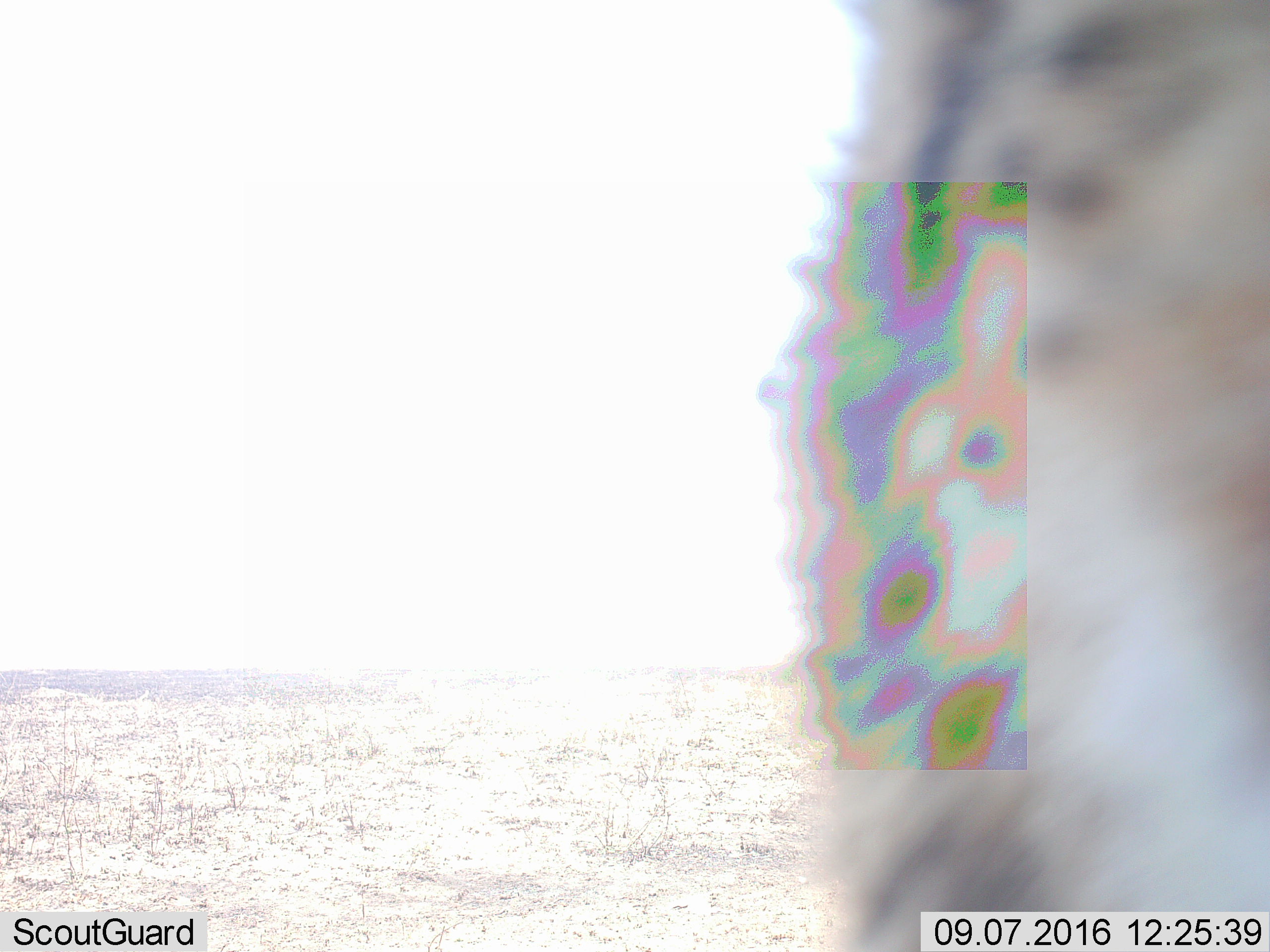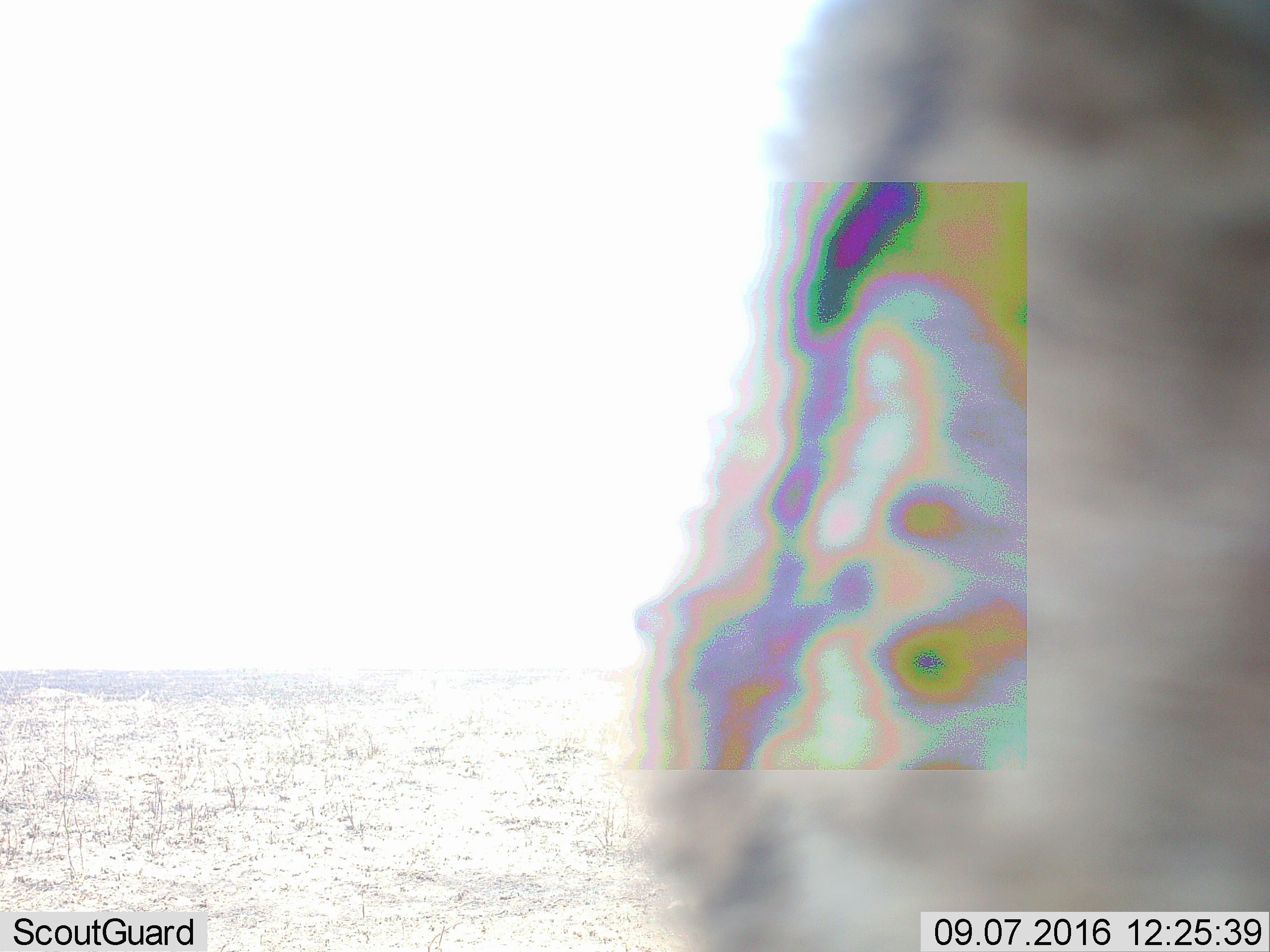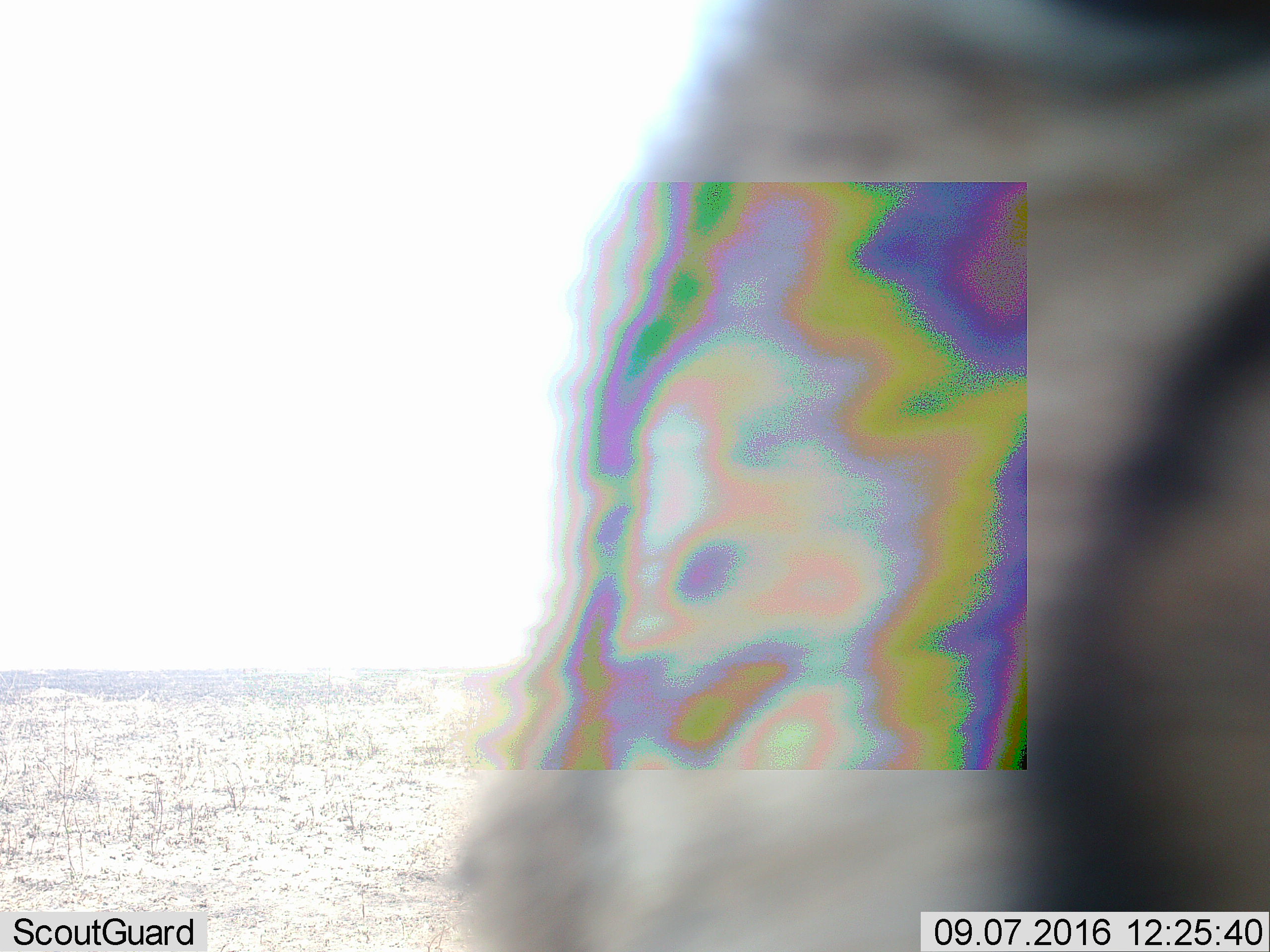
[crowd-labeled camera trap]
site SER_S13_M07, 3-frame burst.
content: unidentified animal